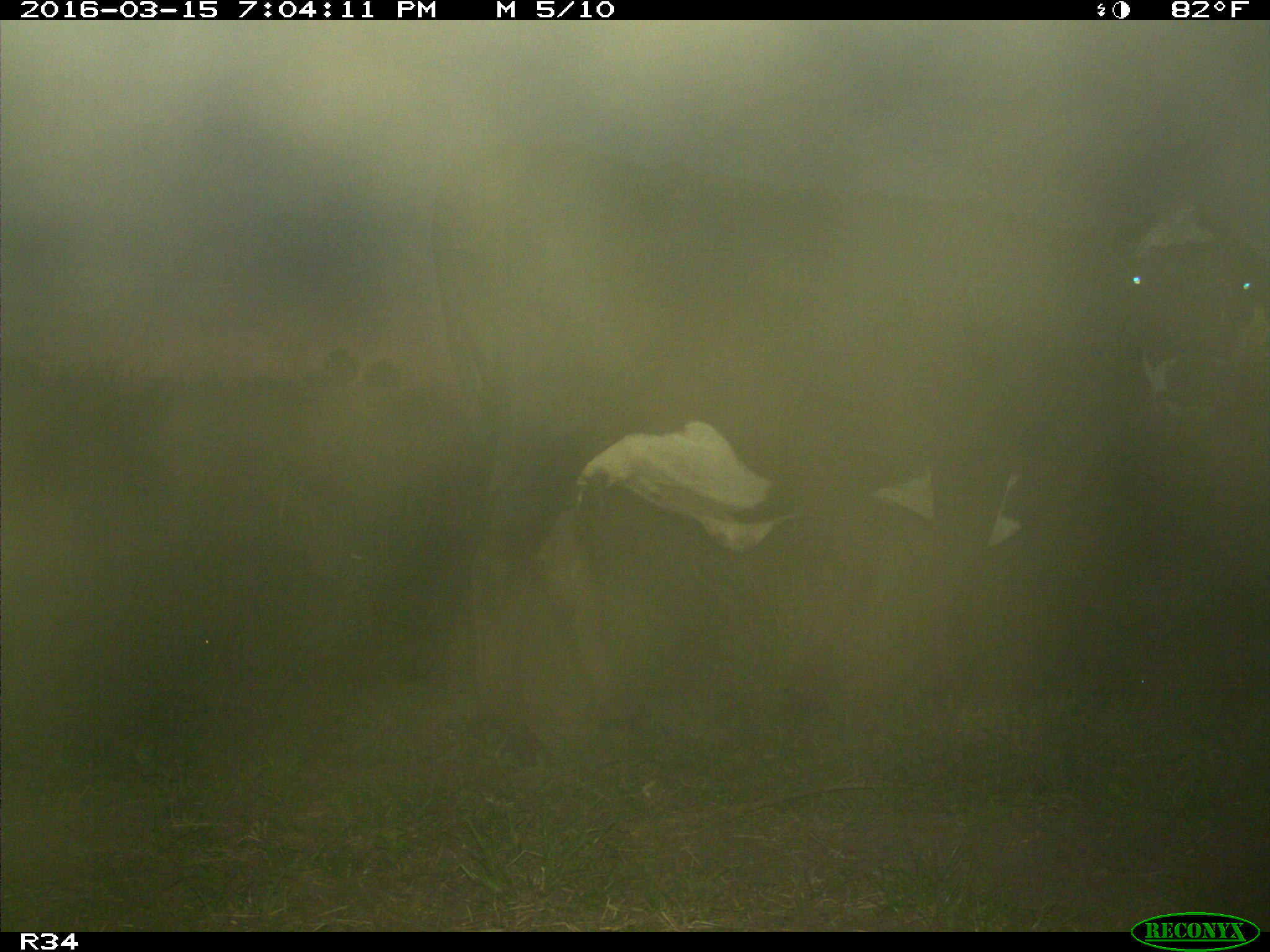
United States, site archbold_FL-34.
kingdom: Animalia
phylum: Chordata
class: Mammalia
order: Artiodactyla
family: Bovidae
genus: Bos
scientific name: Bos taurus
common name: domestic cow